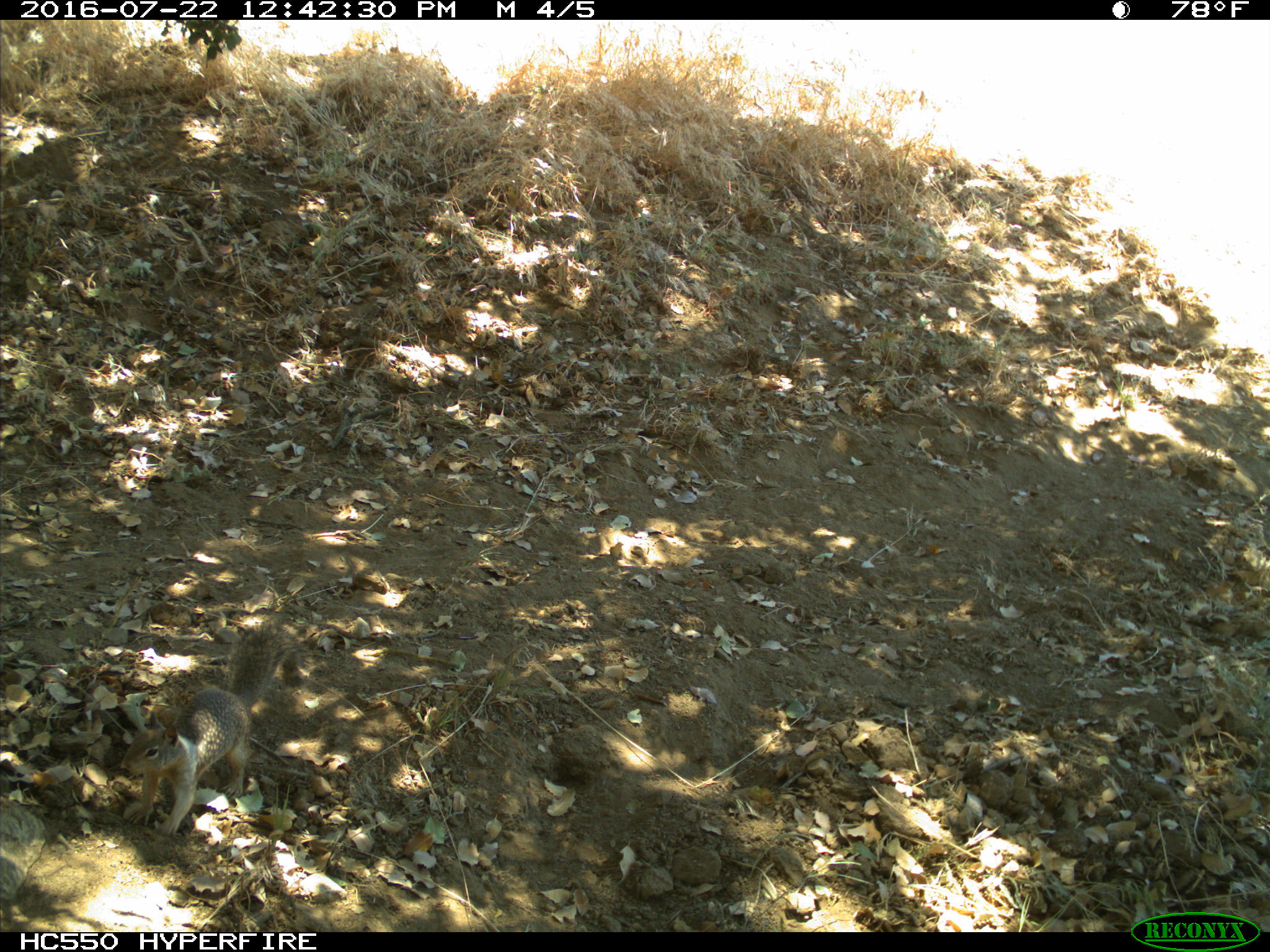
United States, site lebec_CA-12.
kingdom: Animalia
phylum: Chordata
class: Mammalia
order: Rodentia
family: Sciuridae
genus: Otospermophilus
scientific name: Otospermophilus beecheyi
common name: california ground squirrel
Otospermophilus beecheyi (california ground squirrel).